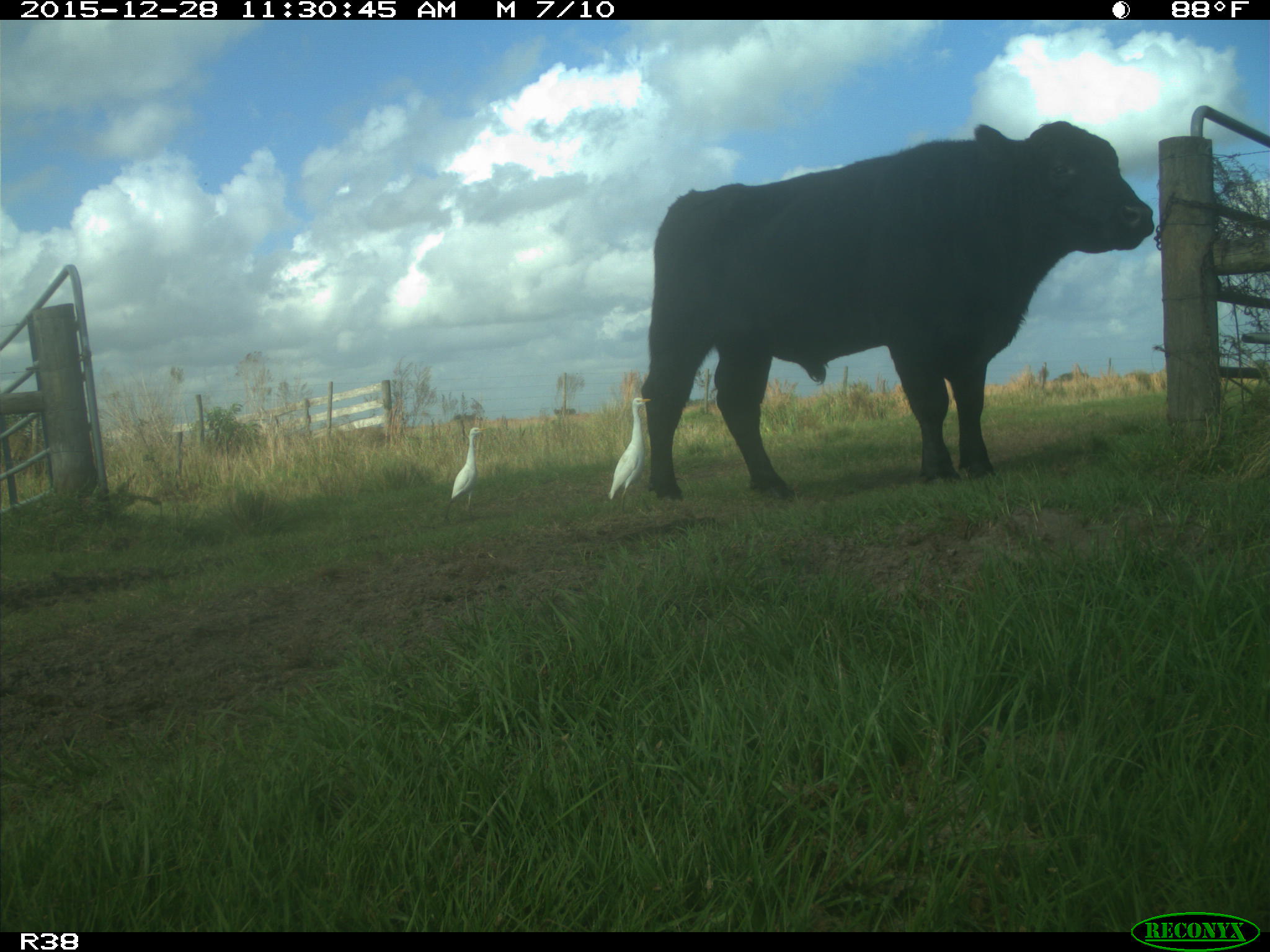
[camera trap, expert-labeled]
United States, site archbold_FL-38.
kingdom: Animalia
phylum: Chordata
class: Mammalia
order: Artiodactyla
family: Bovidae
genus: Bos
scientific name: Bos taurus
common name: domestic cow